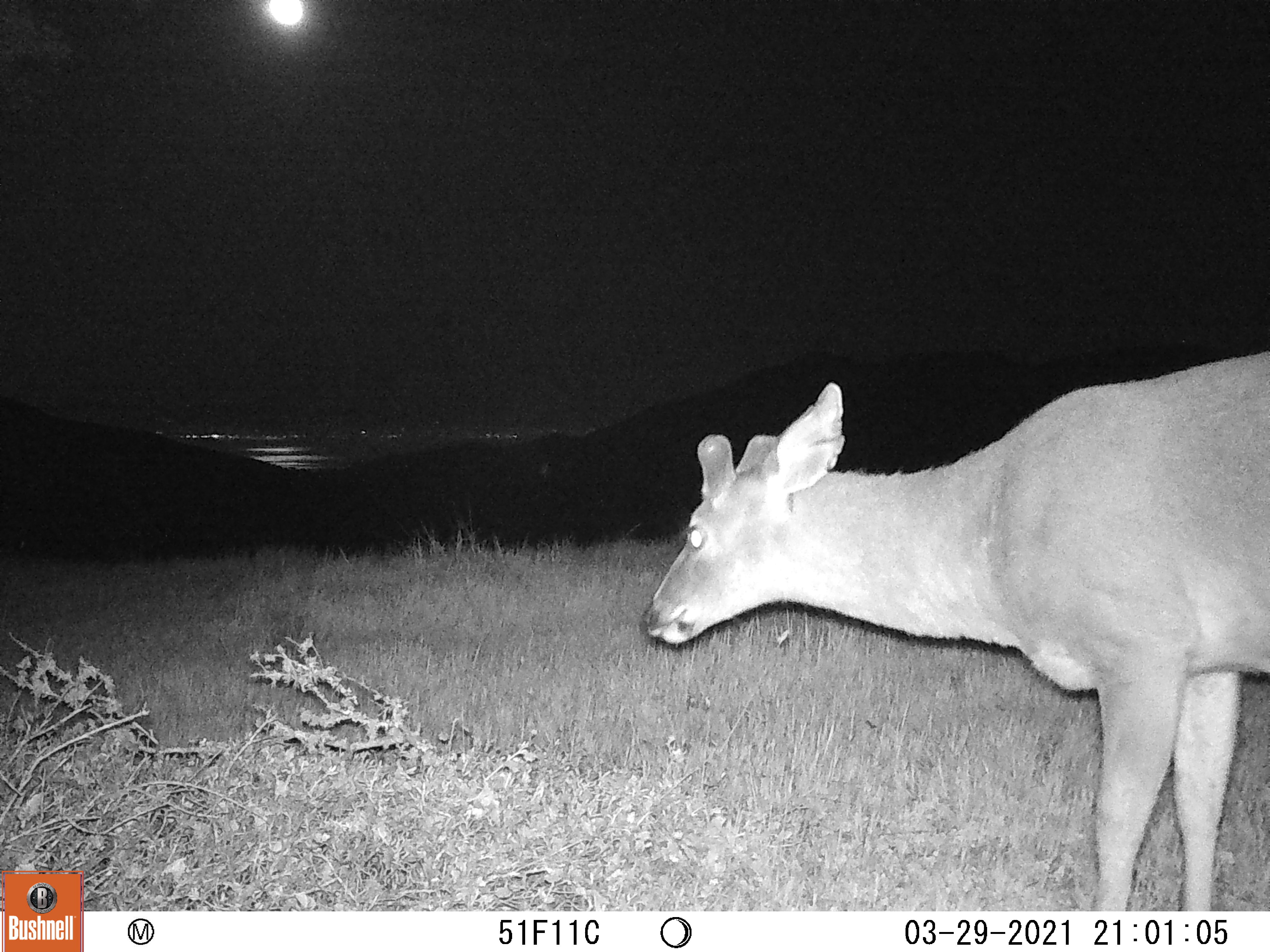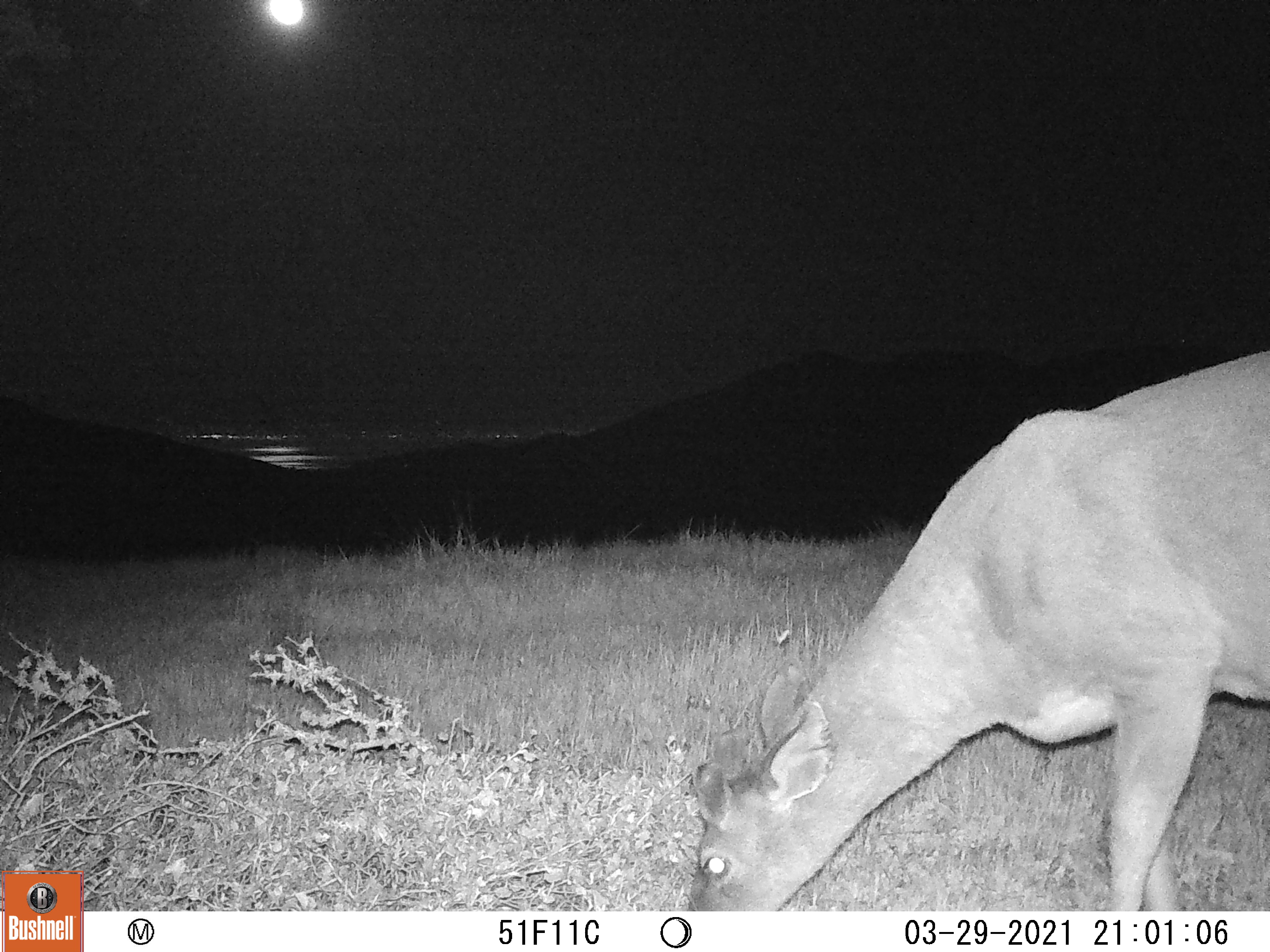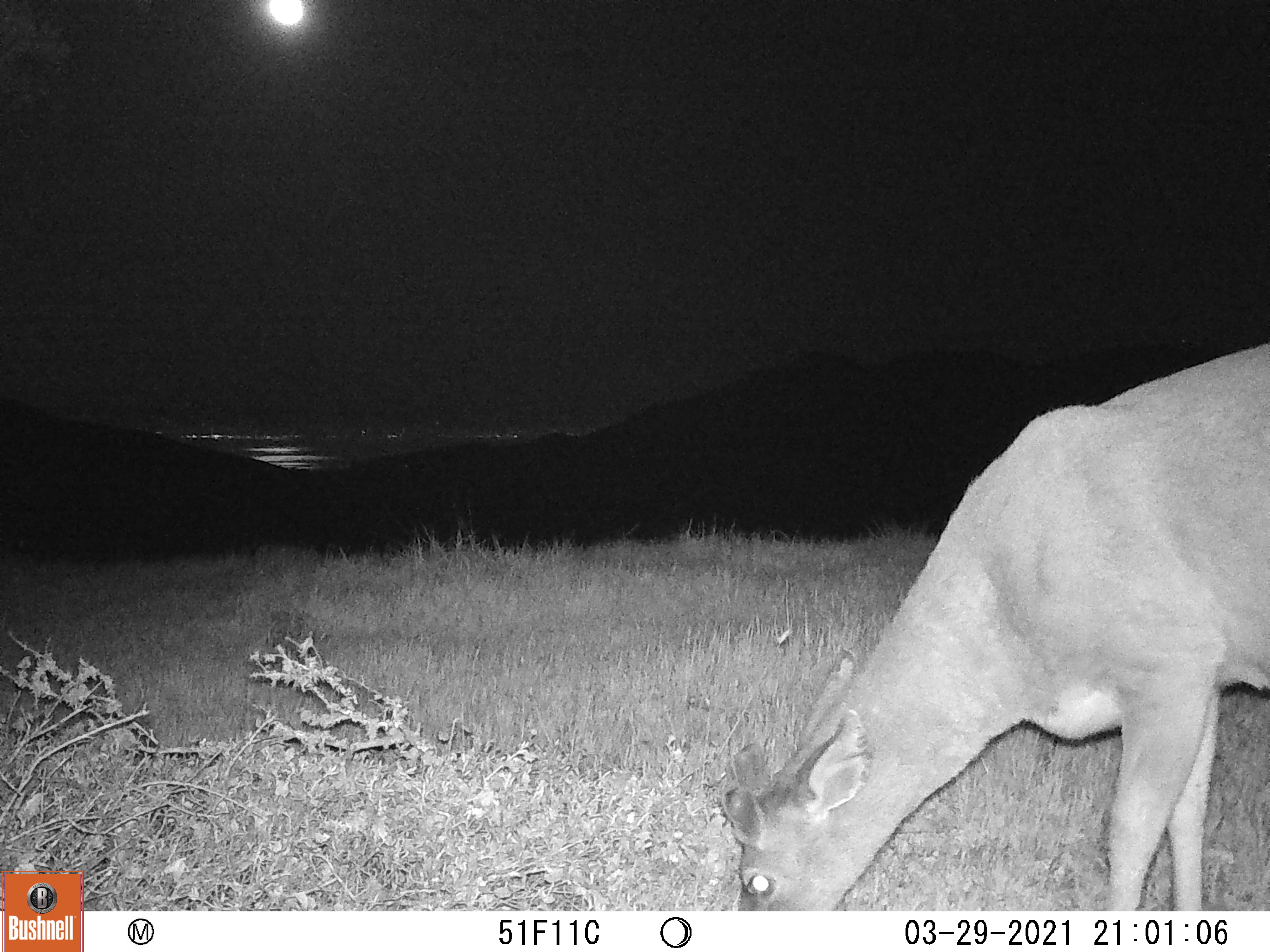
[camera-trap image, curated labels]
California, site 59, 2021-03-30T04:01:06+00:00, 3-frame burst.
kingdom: Animalia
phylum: Chordata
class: Mammalia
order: Artiodactyla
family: Cervidae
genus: Odocoileus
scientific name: Odocoileus hemionus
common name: mule deer